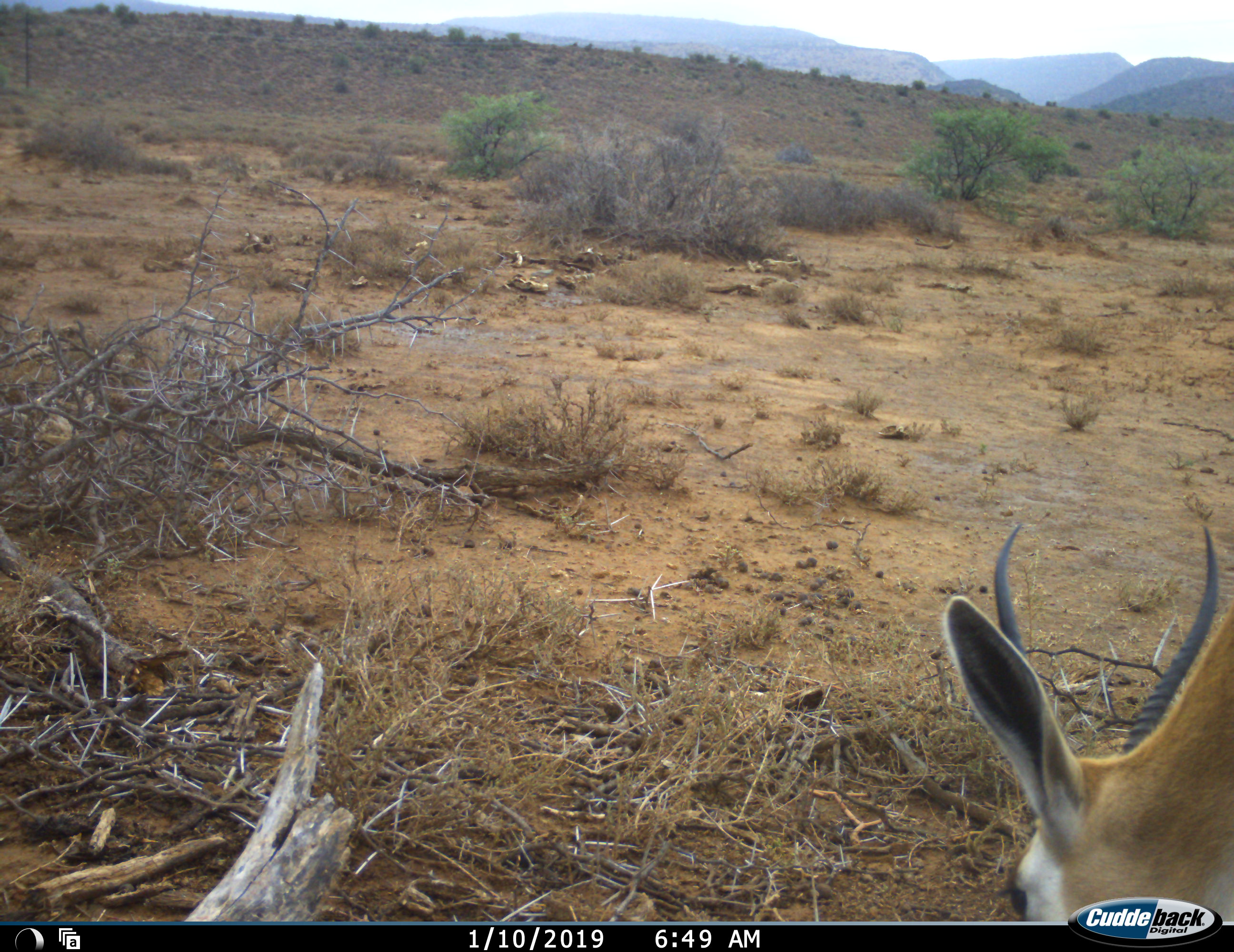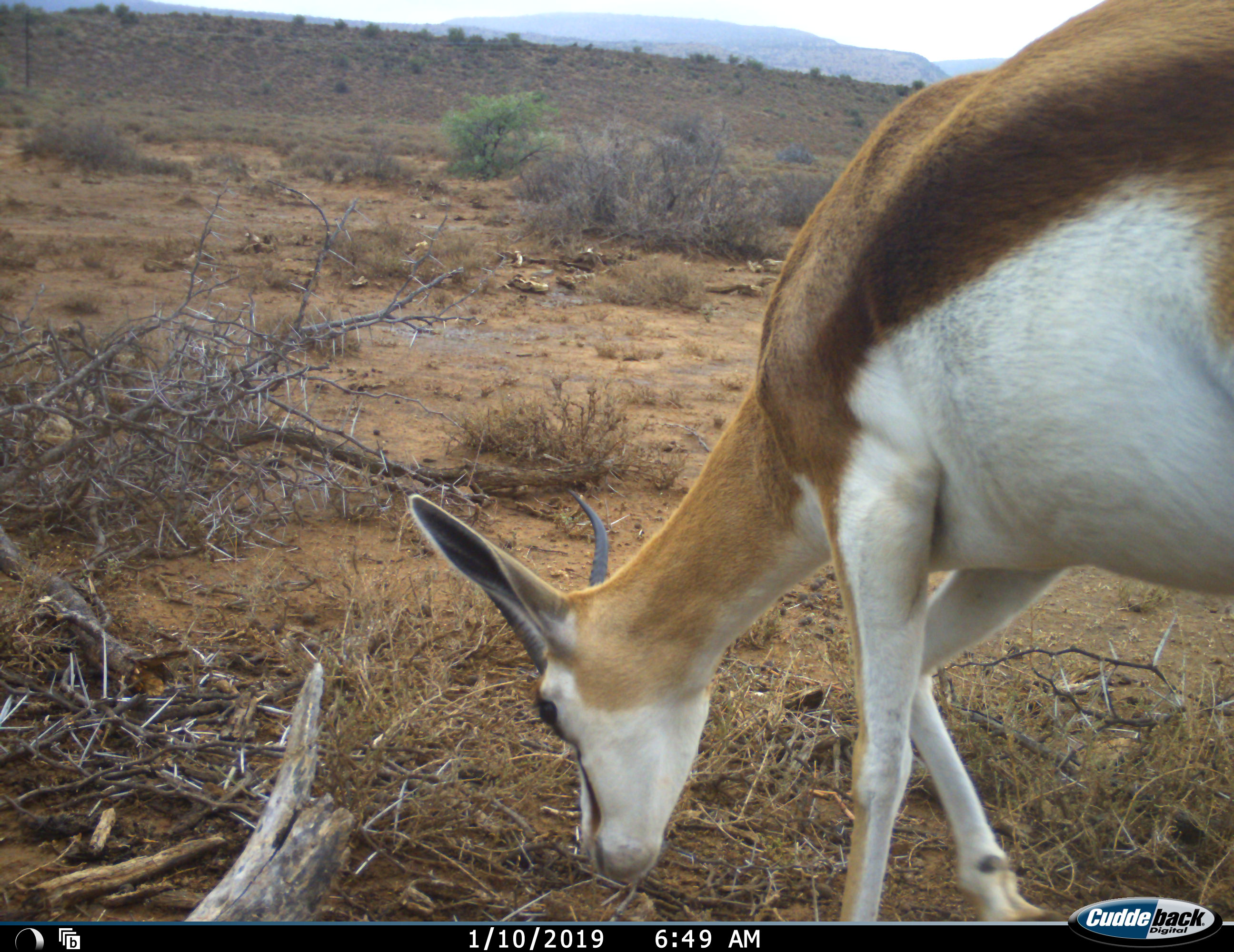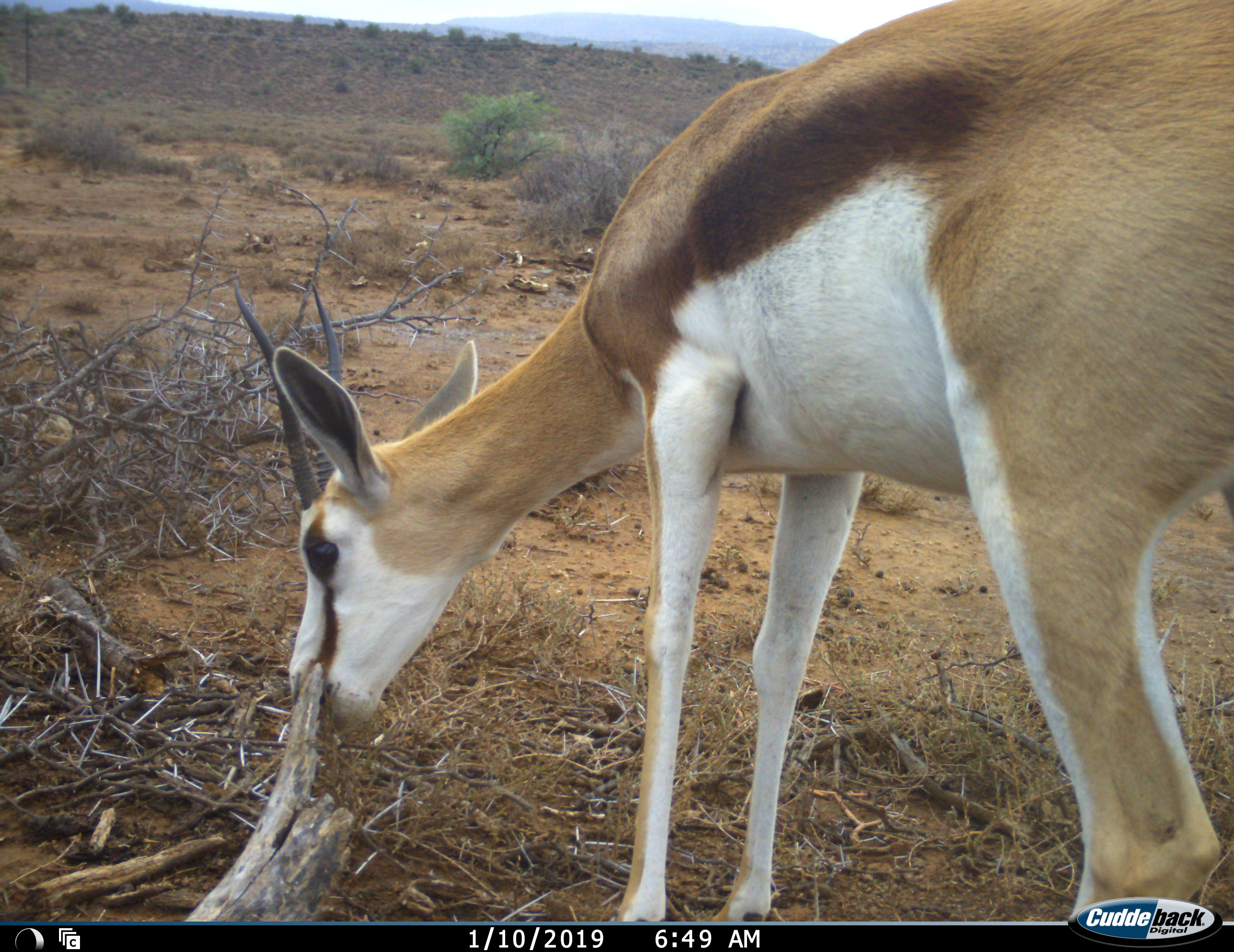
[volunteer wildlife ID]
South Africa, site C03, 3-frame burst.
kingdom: Animalia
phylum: Chordata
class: Mammalia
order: Artiodactyla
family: Bovidae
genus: Antidorcas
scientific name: Antidorcas marsupialis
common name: springbok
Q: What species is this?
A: Springbok (Antidorcas marsupialis).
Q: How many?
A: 1.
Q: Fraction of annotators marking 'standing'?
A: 10%.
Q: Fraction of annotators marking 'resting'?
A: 0%.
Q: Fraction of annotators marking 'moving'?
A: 70%.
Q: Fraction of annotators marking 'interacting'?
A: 0%.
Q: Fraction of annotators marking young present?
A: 0%.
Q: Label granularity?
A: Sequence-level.